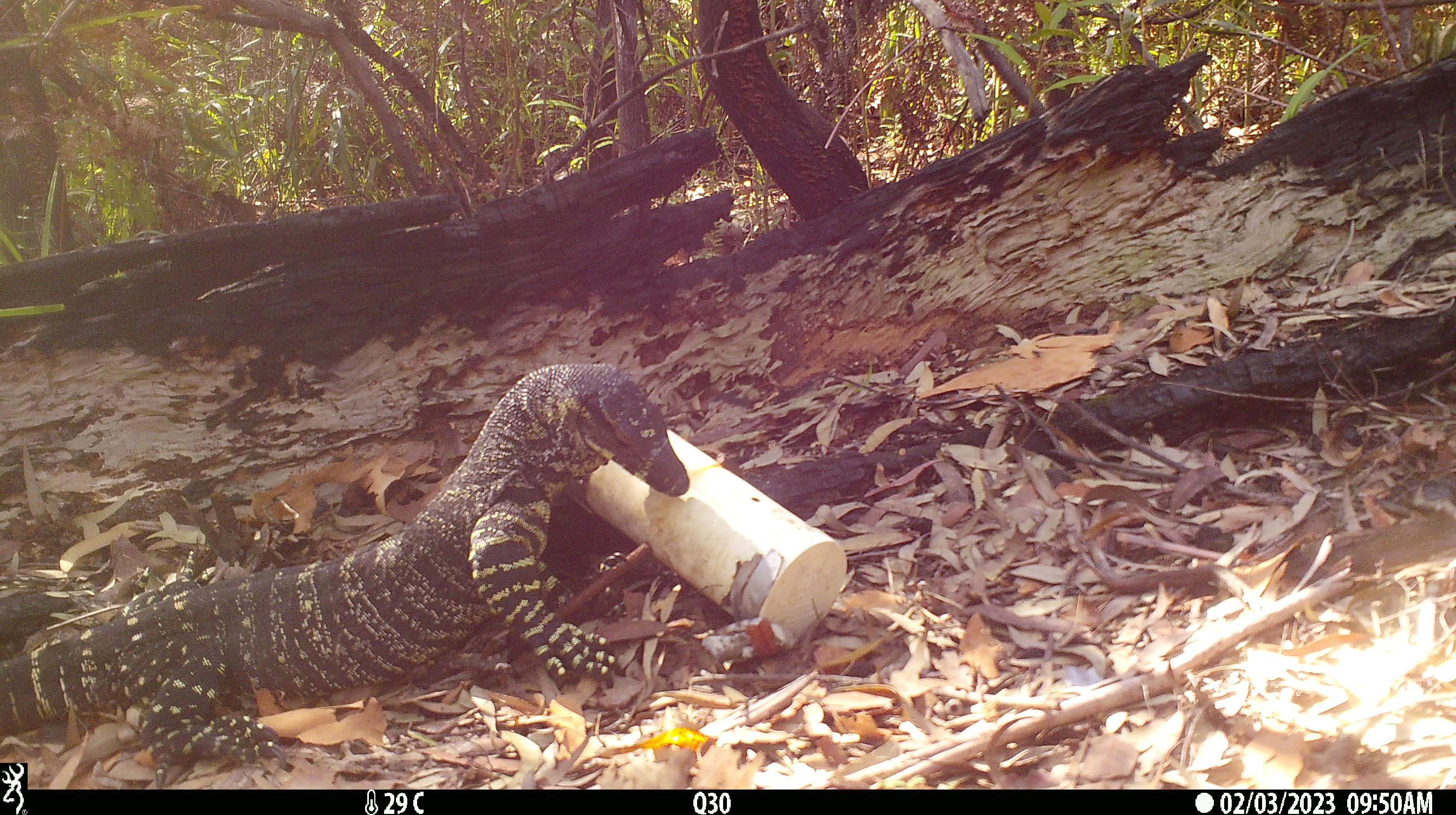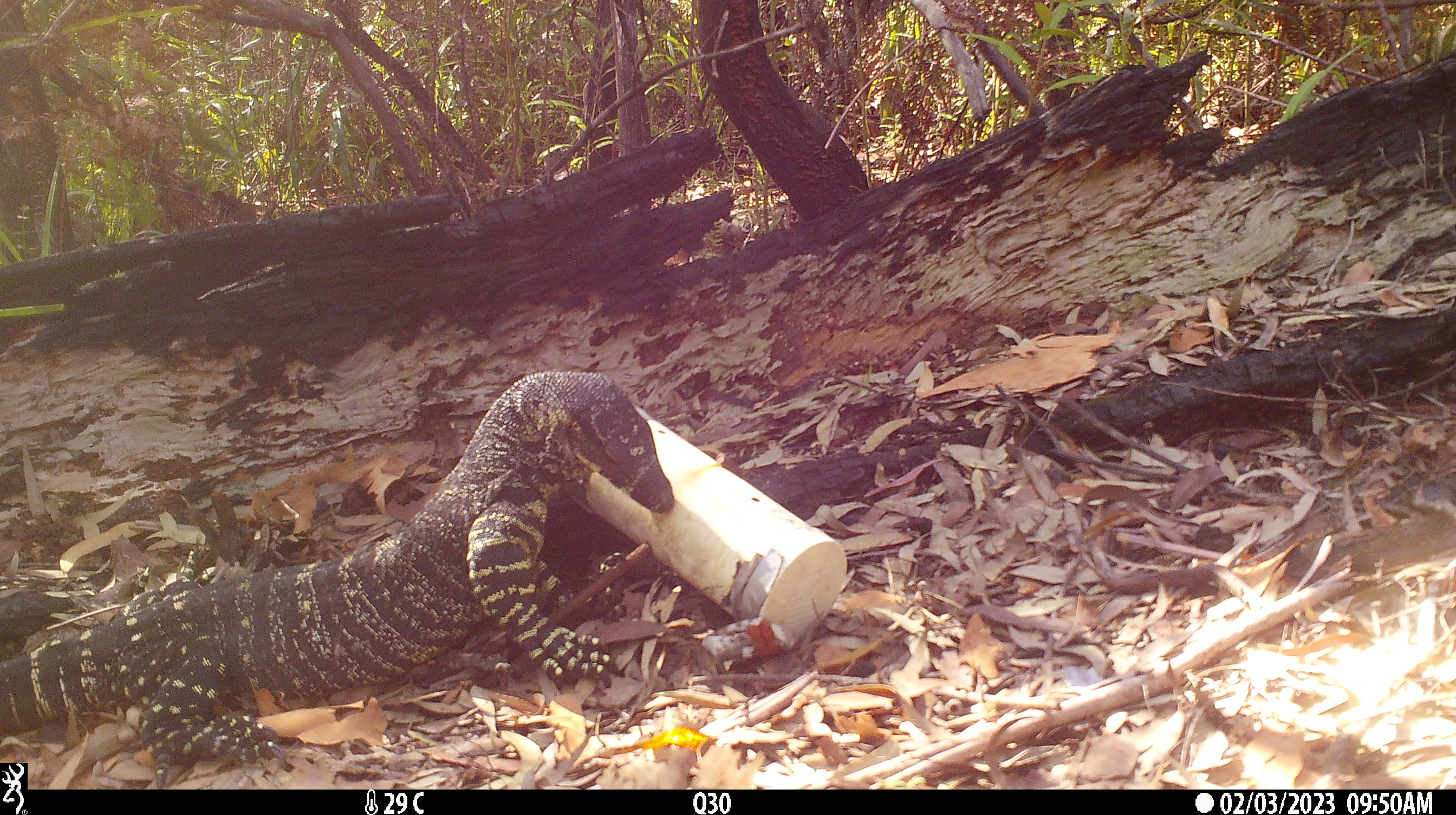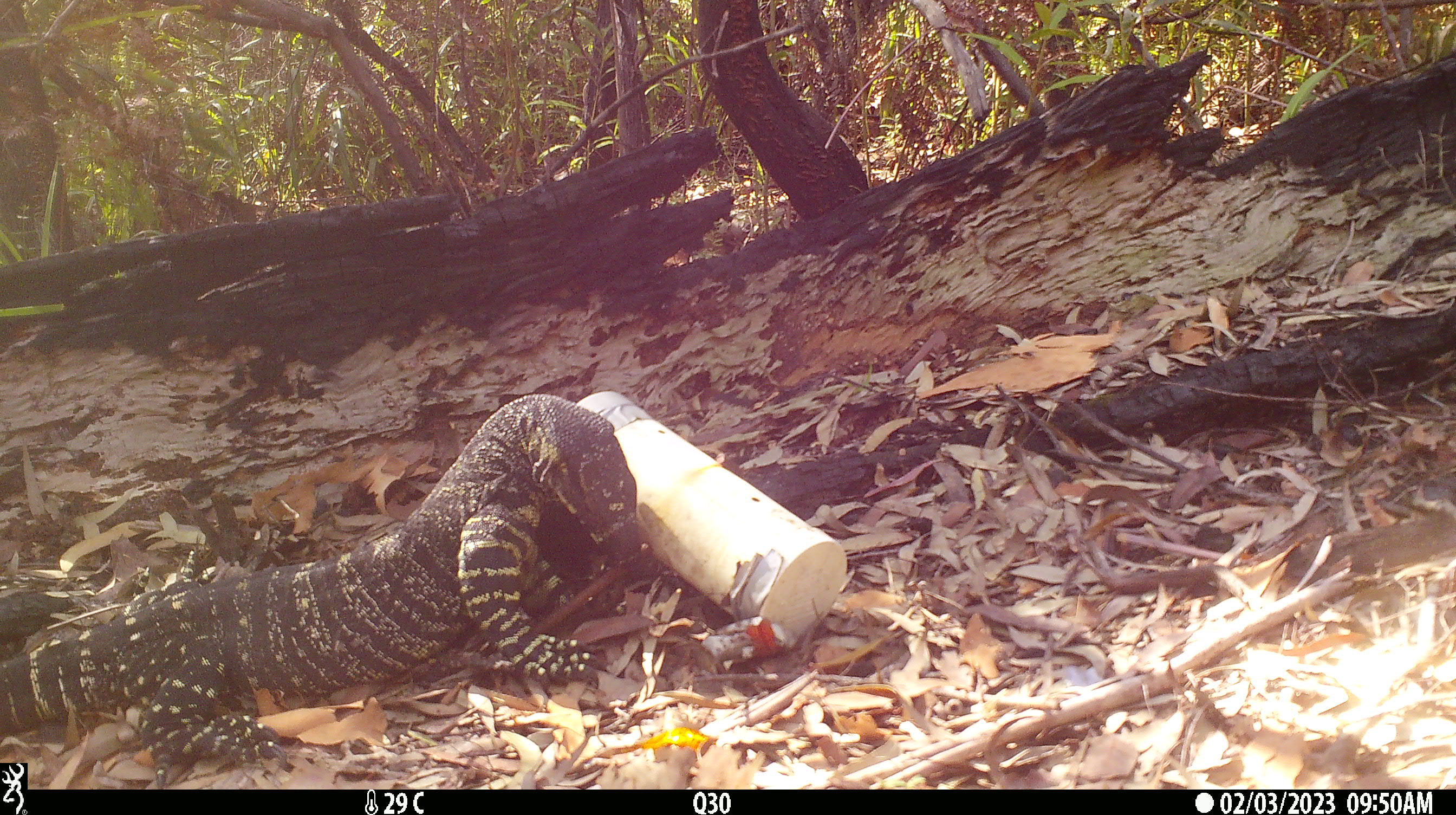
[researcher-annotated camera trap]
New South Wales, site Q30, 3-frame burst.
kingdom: Animalia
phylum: Chordata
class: Reptilia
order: Squamata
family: Varanidae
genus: Varanus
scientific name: Varanus varius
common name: lace monitor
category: goanna